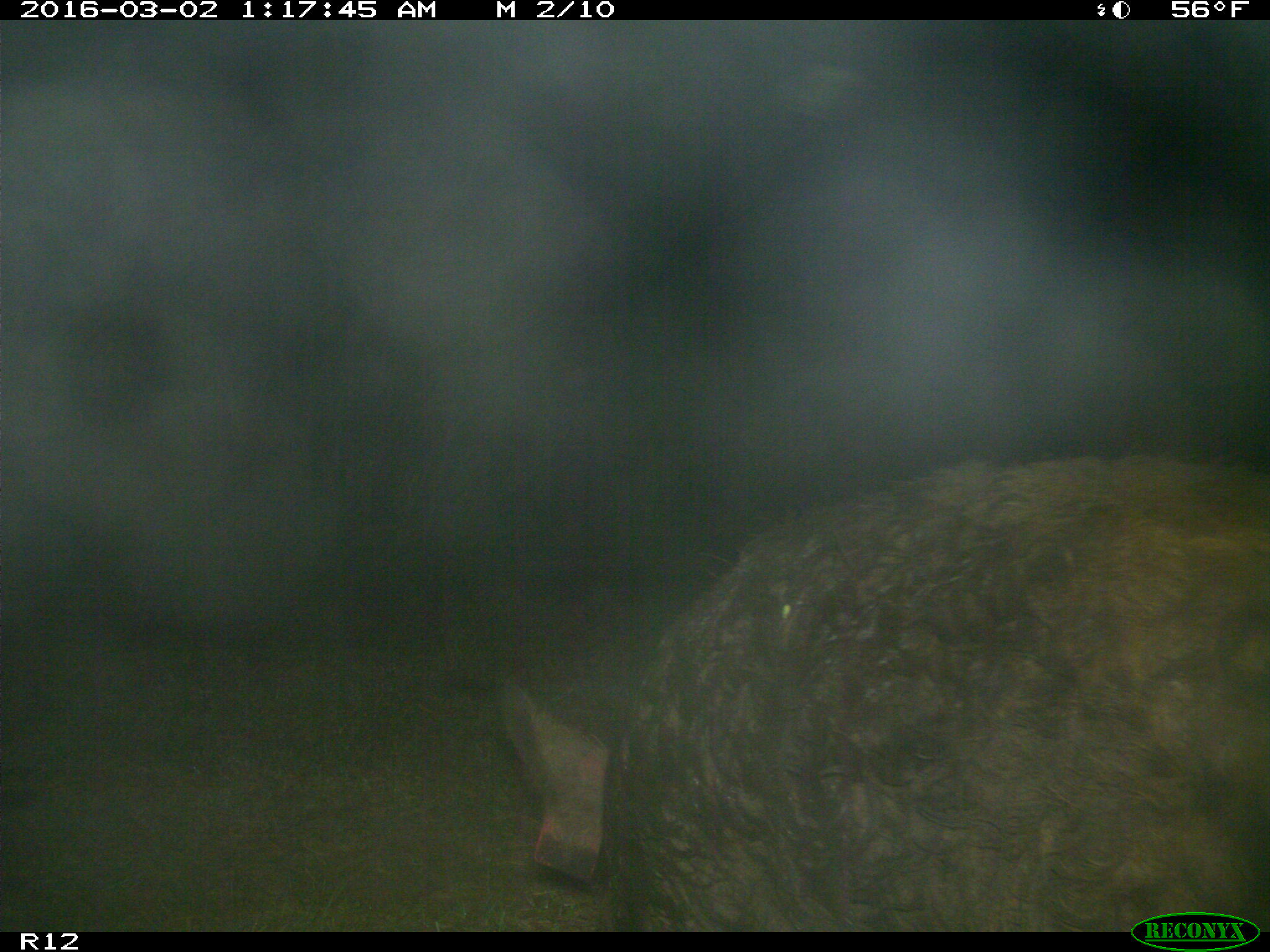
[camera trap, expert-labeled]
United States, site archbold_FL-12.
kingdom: Animalia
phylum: Chordata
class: Mammalia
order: Artiodactyla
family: Suidae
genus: Sus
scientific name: Sus scrofa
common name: wild boar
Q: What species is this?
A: Sus scrofa (wild boar).